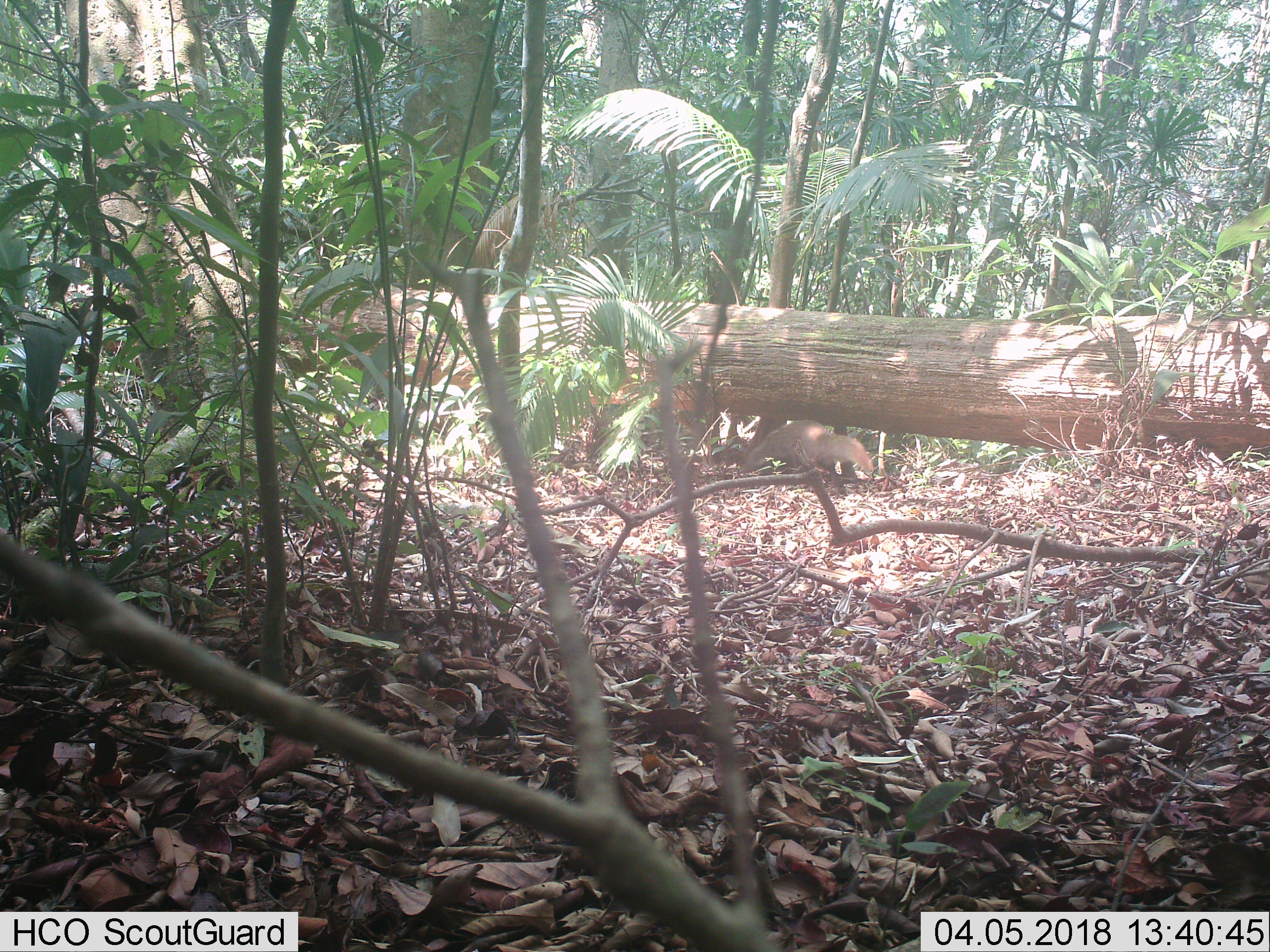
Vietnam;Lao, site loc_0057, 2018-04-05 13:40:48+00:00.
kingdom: Animalia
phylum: Chordata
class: Mammalia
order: Carnivora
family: Herpestidae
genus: Urva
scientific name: Urva urva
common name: crab-eating mongoose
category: crab eating mongoose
Crab eating mongoose (crab-eating mongoose) (Urva urva). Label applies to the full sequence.